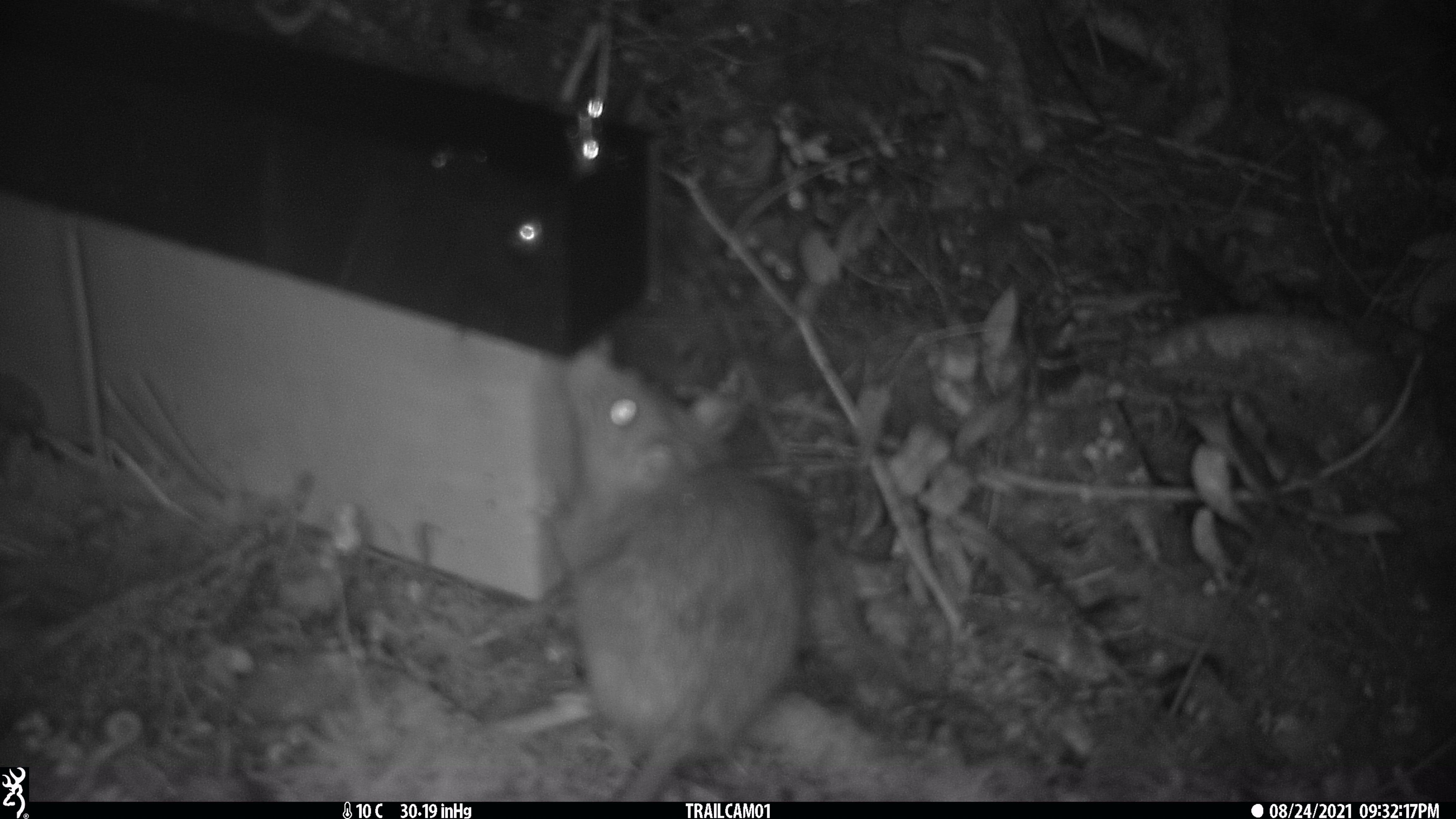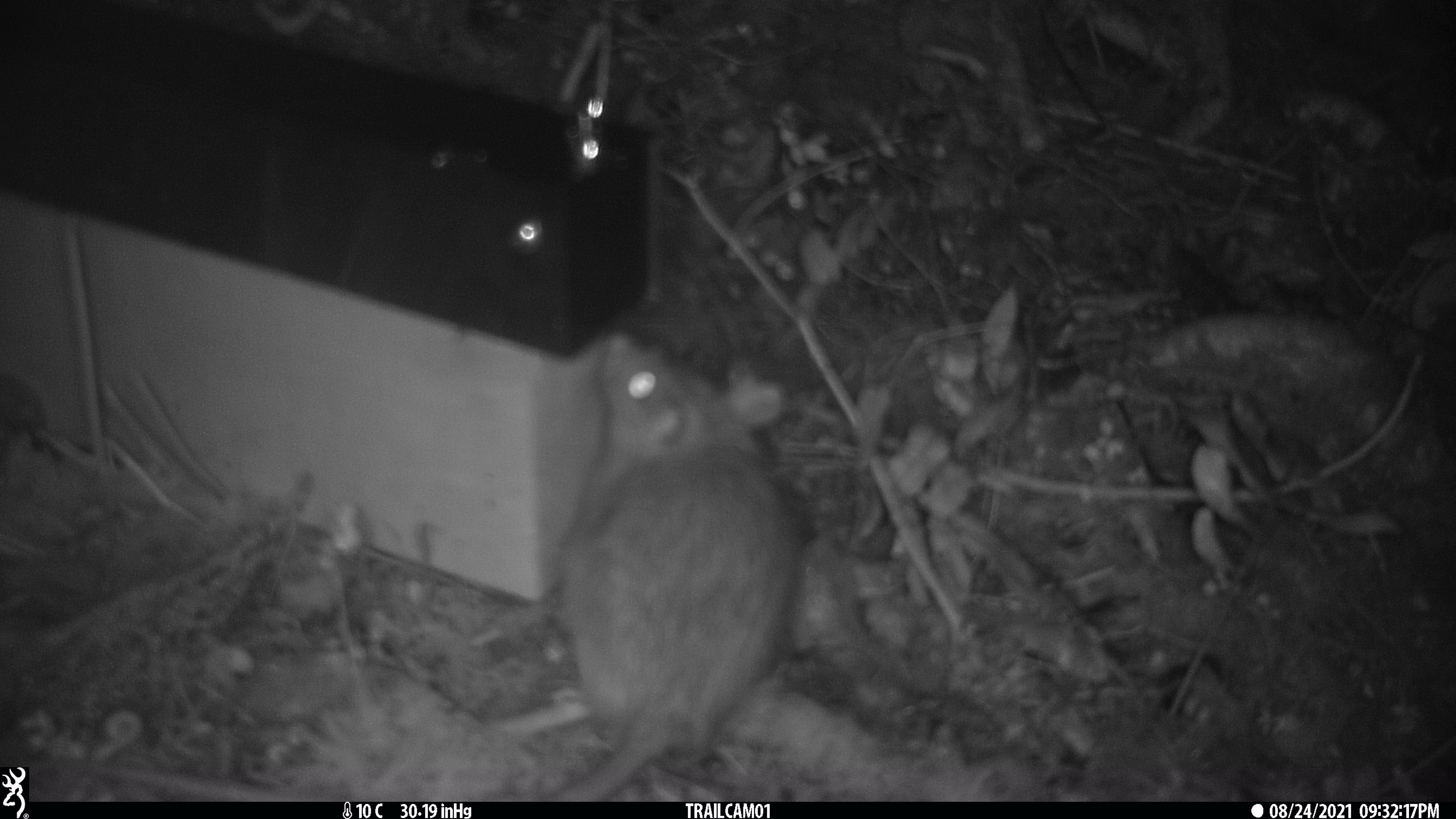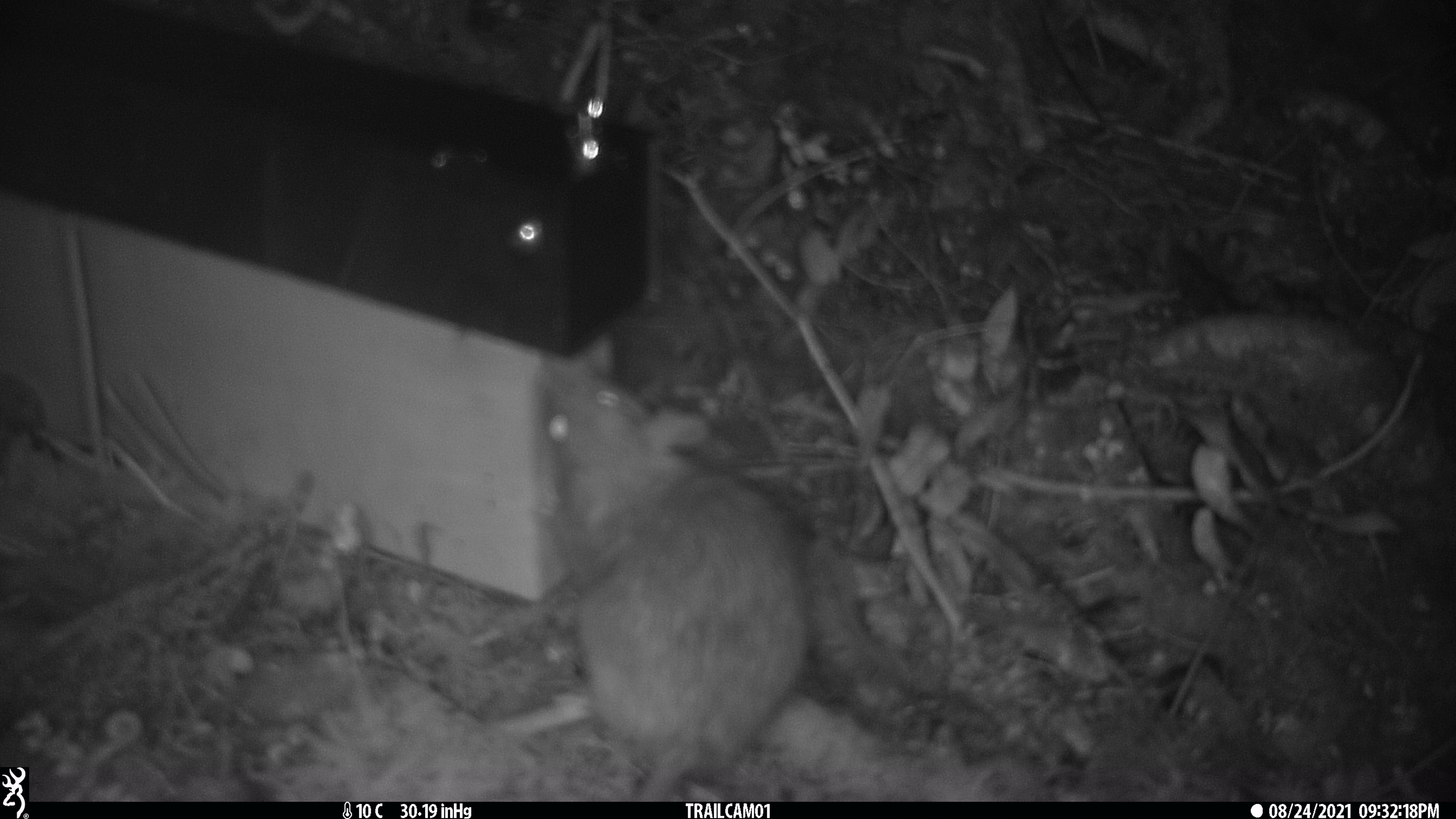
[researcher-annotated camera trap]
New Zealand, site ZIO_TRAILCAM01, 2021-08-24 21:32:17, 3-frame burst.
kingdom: Animalia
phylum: Chordata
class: Mammalia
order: Rodentia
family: Muridae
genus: Rattus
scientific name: Rattus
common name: rat